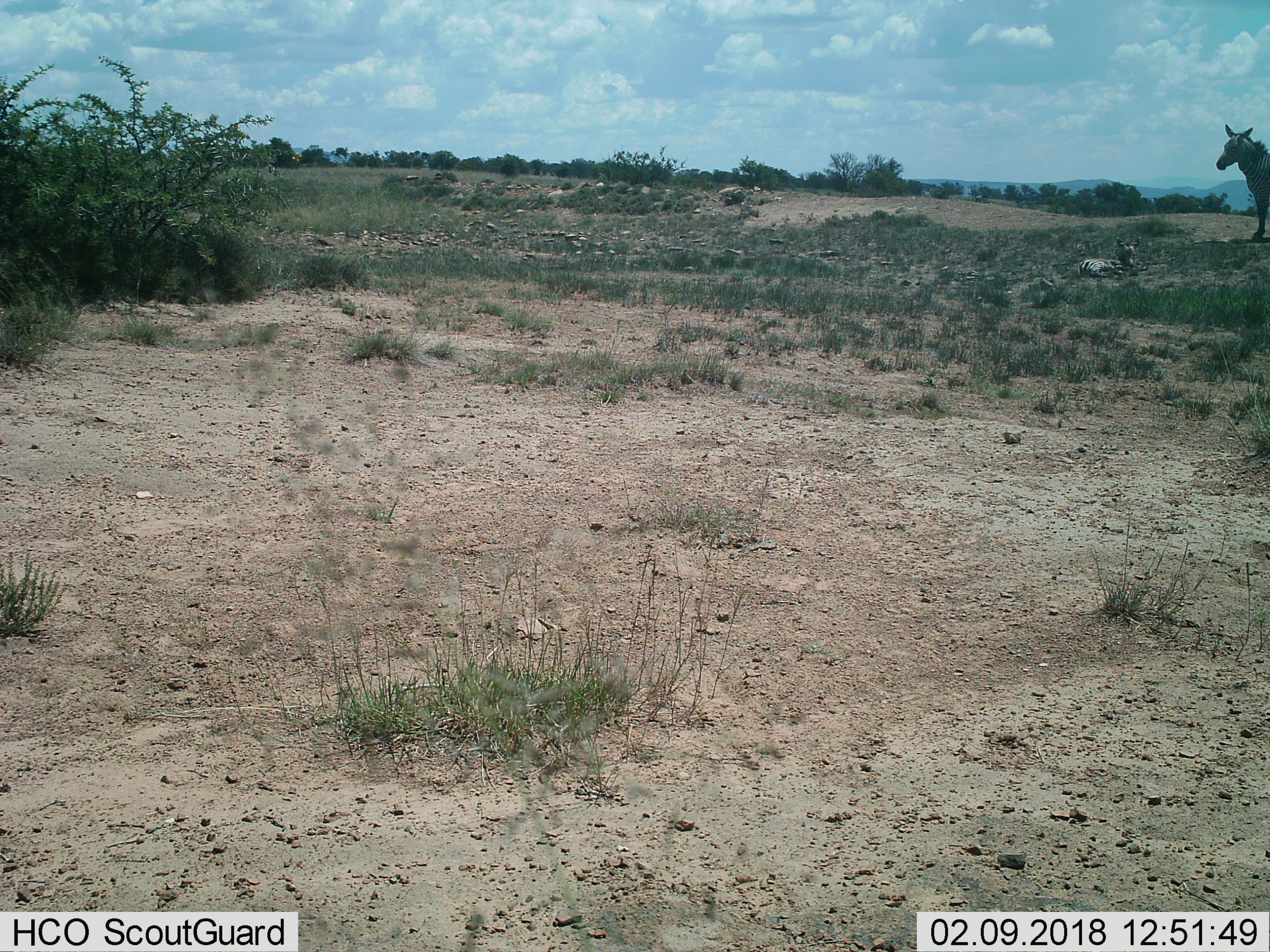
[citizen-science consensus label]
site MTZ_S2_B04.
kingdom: Animalia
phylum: Chordata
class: Mammalia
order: Perissodactyla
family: Equidae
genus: Equus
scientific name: Equus zebra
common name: mountain zebra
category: zebramountain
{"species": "zebramountain (mountain zebra) (Equus zebra)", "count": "2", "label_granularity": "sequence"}